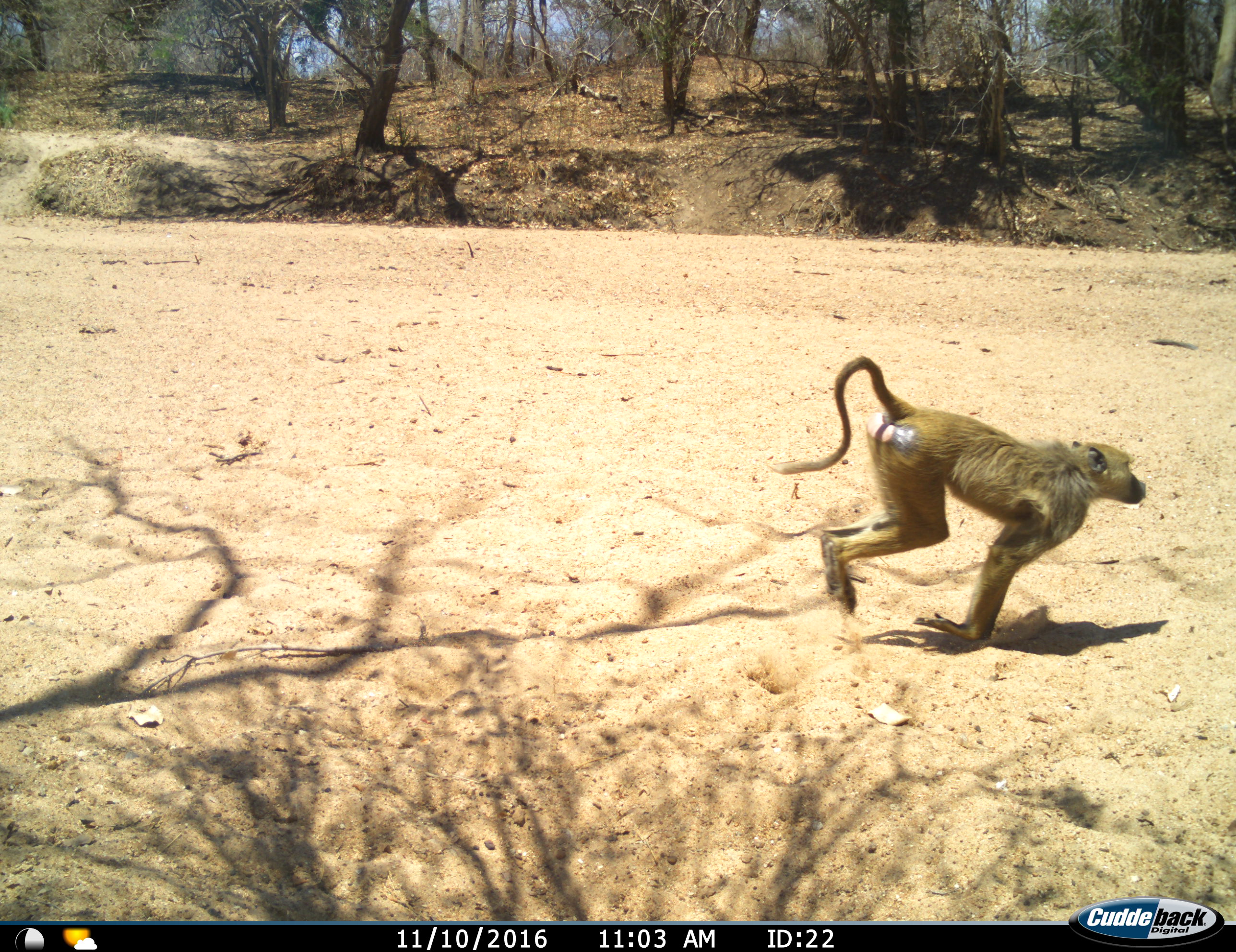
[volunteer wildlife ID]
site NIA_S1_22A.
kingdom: Animalia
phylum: Chordata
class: Mammalia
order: Primates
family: Cercopithecidae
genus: Papio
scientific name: Papio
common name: baboon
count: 1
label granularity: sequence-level